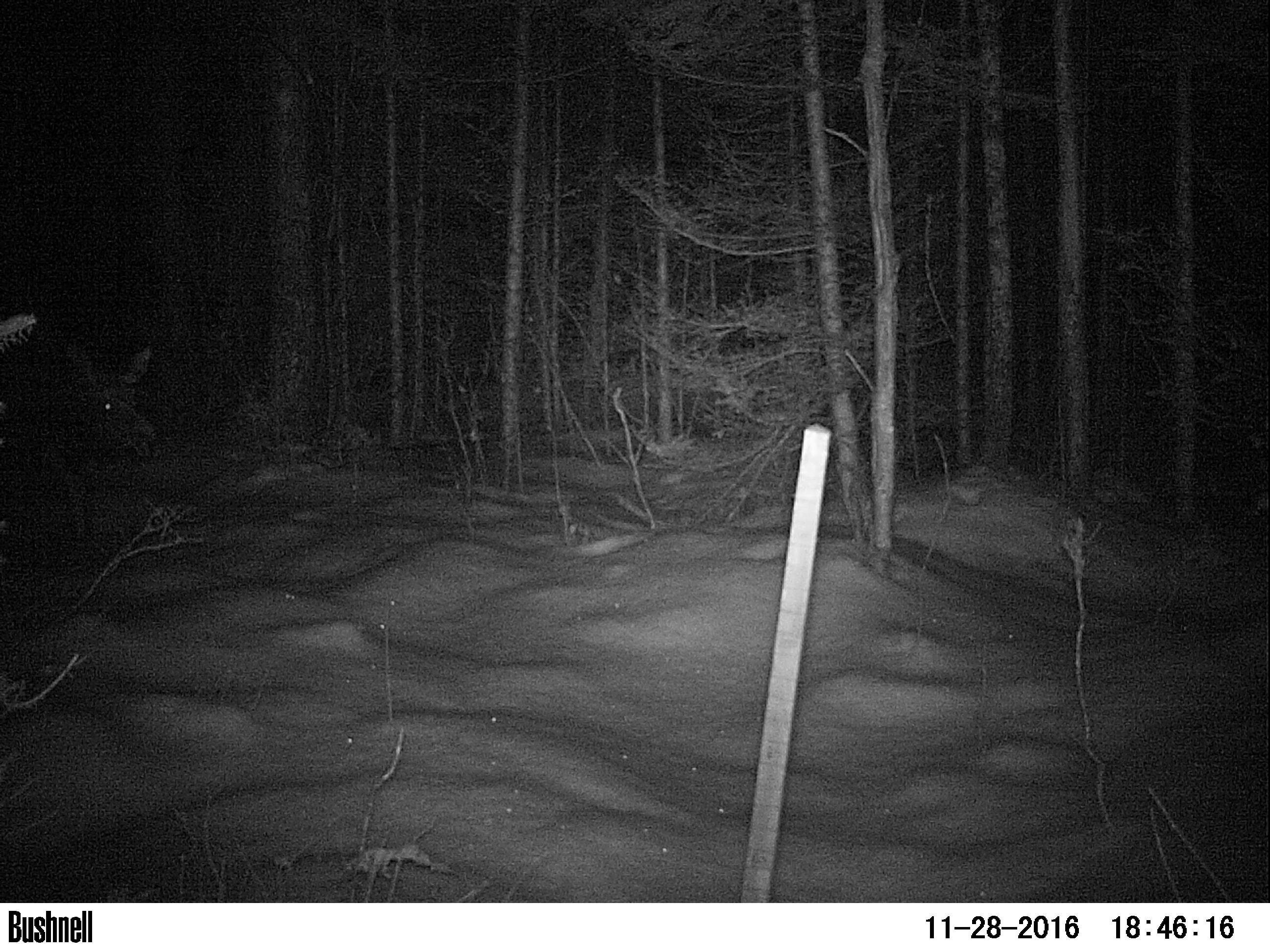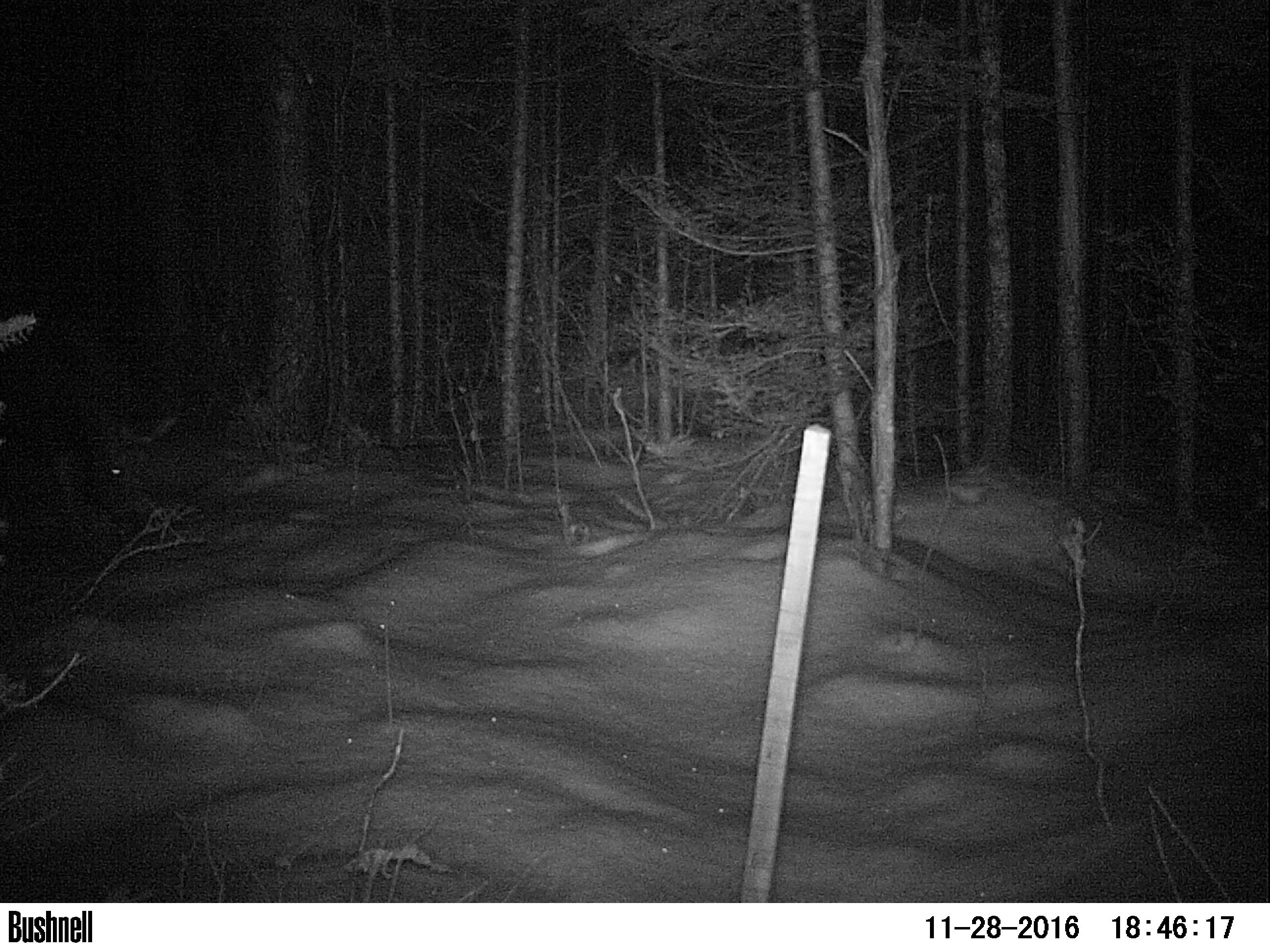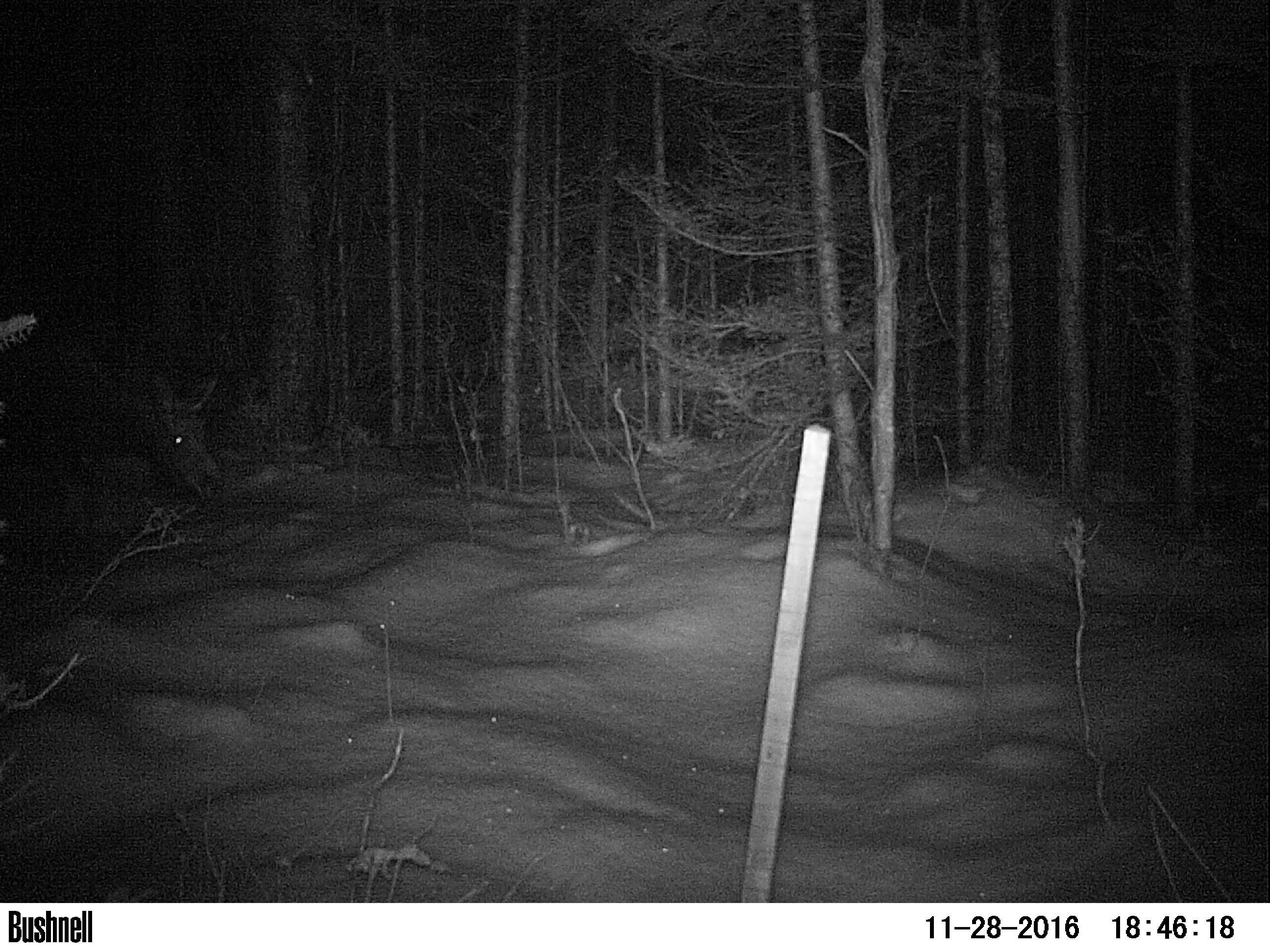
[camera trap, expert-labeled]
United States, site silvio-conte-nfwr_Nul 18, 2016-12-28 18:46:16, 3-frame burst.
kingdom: Animalia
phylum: Chordata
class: Mammalia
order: Artiodactyla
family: Cervidae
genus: Alces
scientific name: Alces alces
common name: moose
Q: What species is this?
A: Moose (Alces alces).